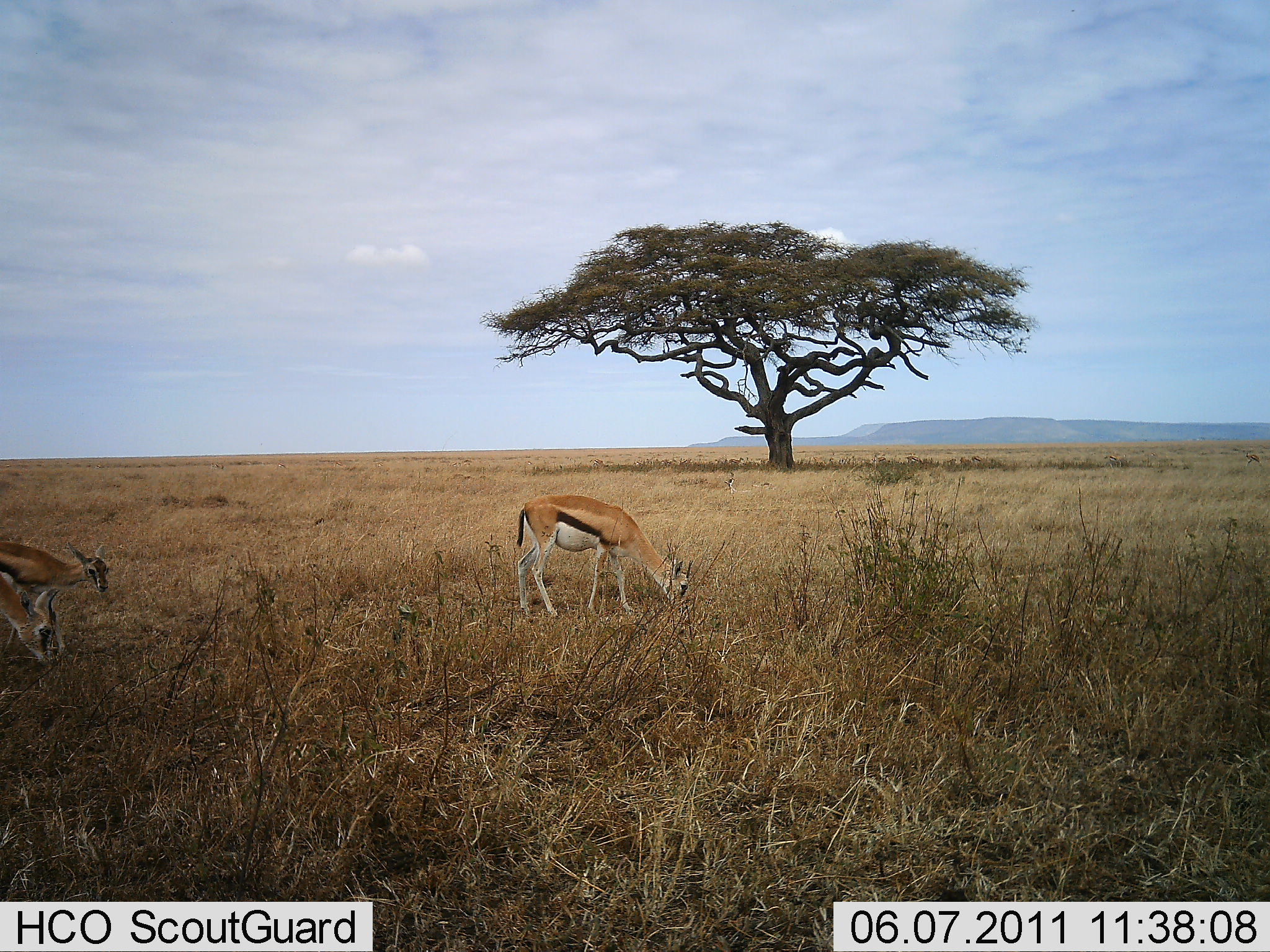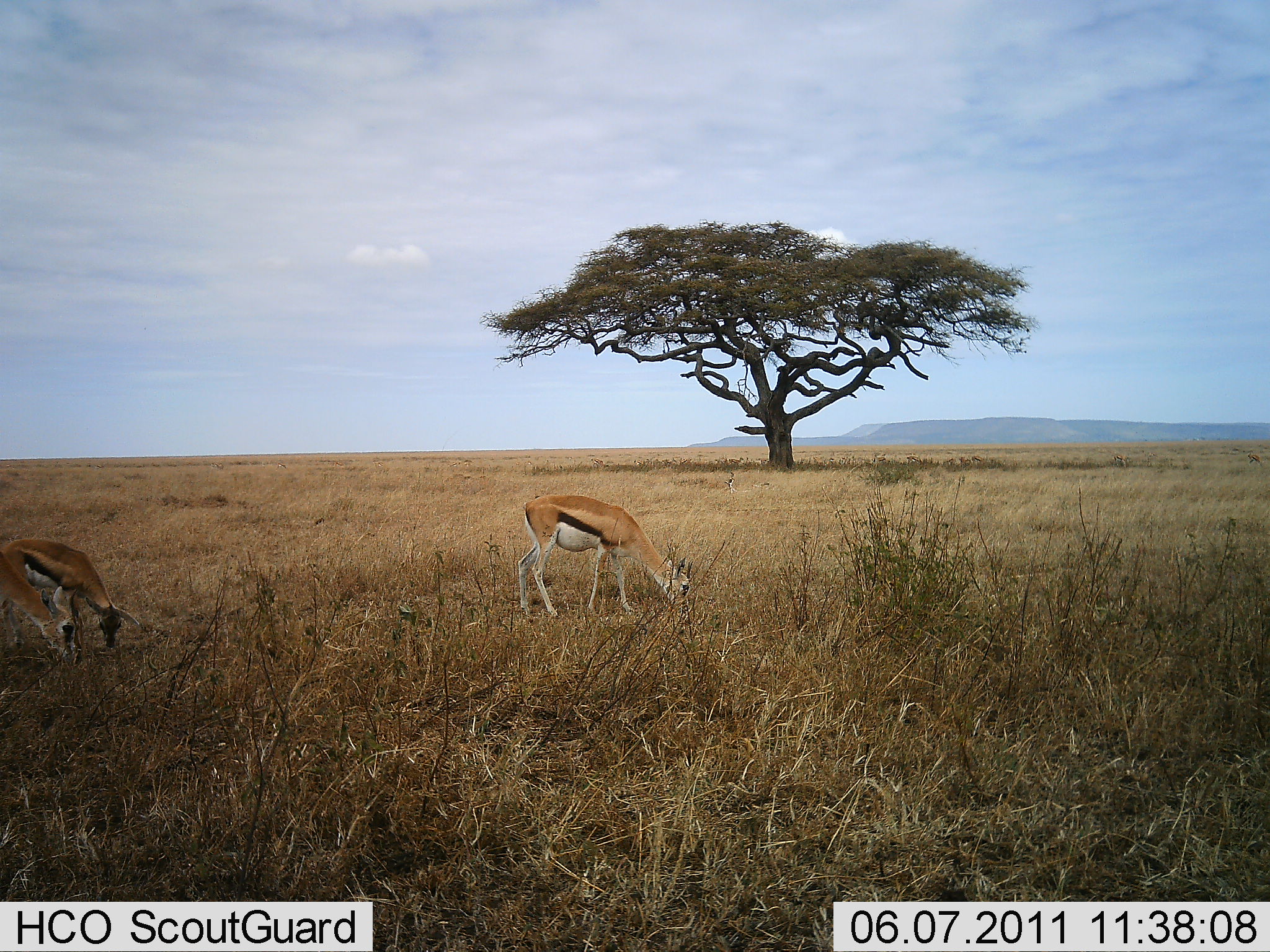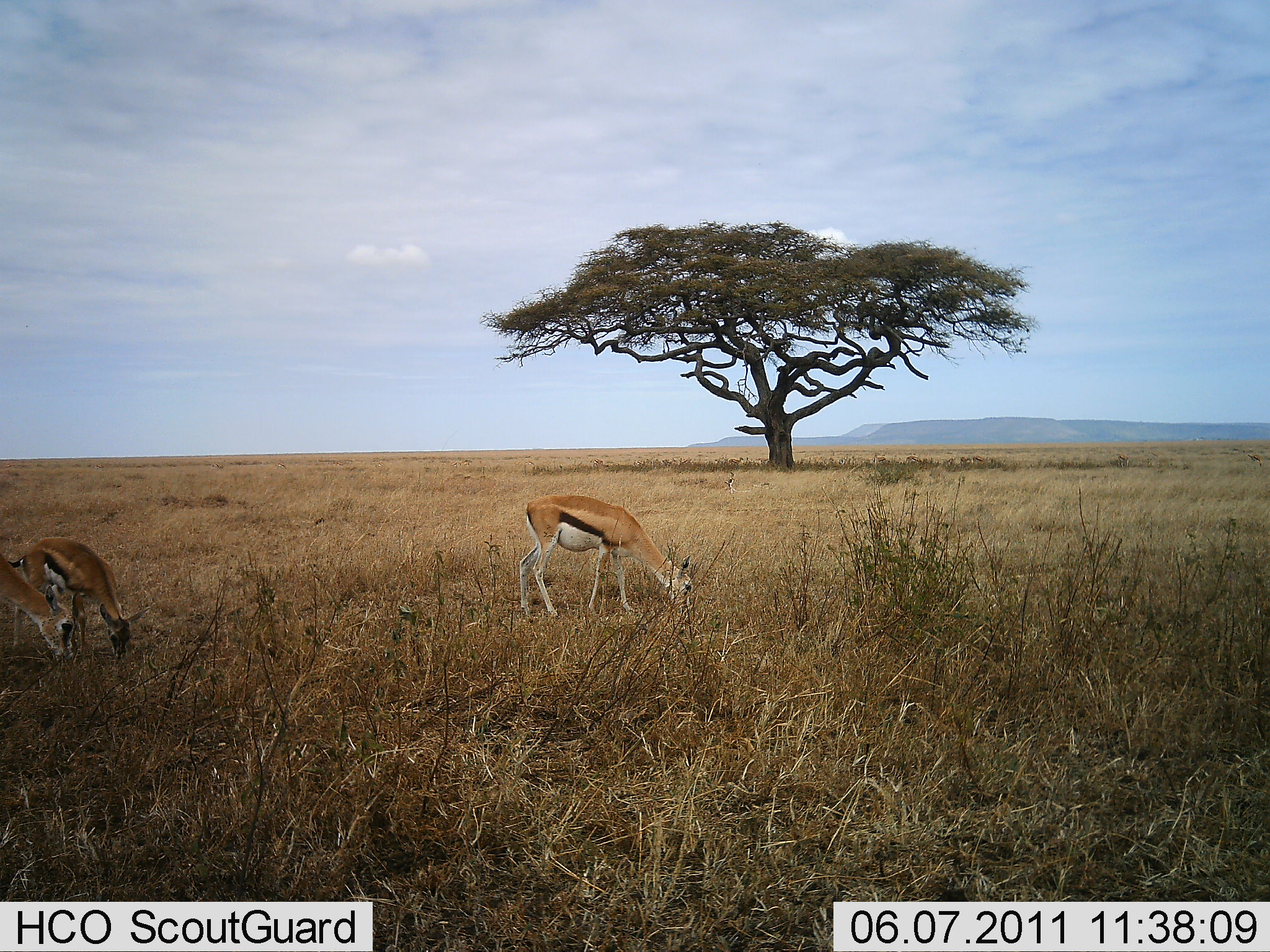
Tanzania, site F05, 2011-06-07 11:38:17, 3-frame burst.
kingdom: Animalia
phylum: Chordata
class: Mammalia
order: Artiodactyla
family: Bovidae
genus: Eudorcas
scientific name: Eudorcas thomsonii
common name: thomson's gazelle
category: gazellethomsons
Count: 3.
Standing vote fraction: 18%.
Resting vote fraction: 0%.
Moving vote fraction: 9%.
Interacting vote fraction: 0%.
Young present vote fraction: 18%.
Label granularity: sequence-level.